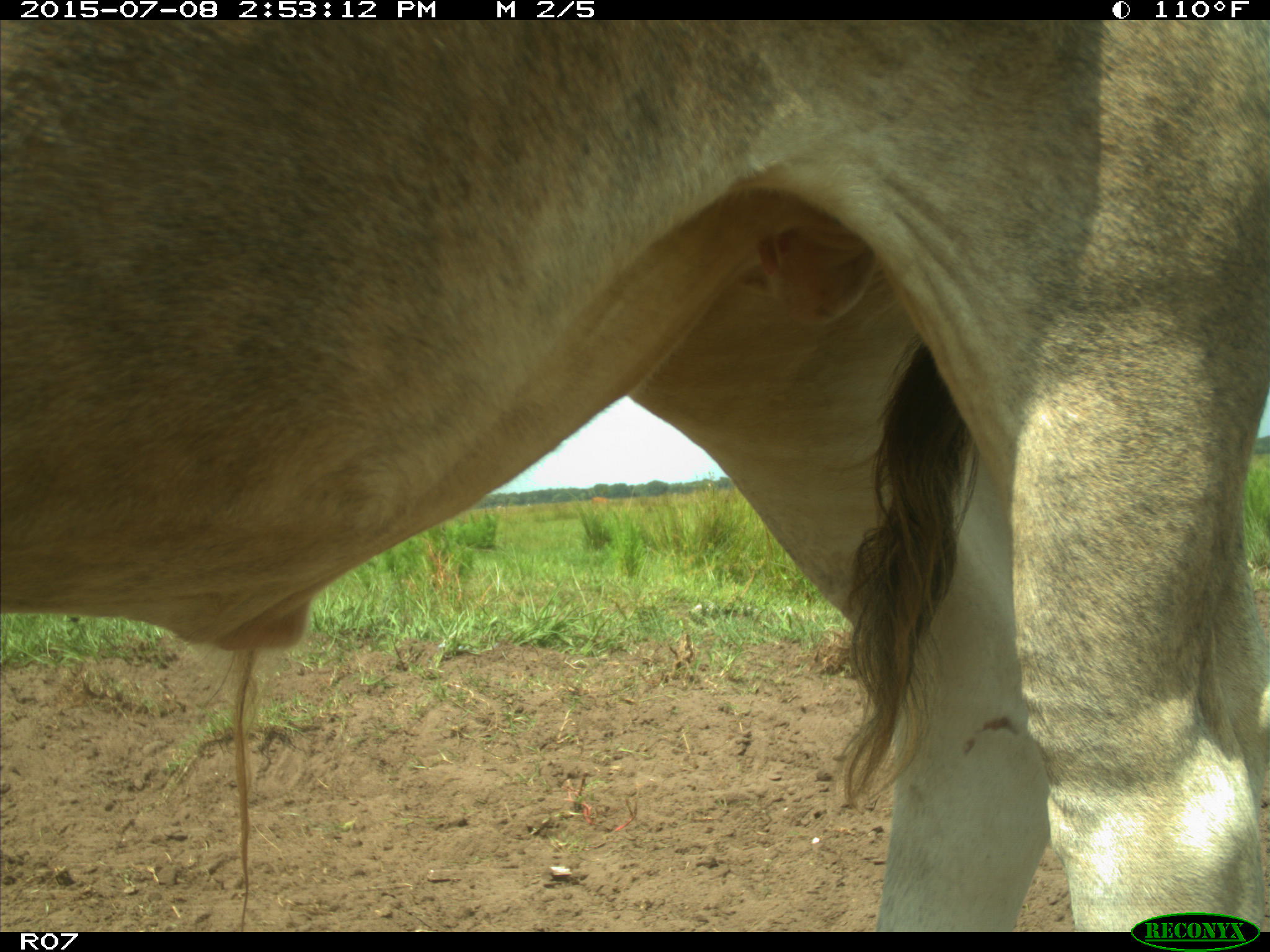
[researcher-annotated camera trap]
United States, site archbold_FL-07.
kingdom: Animalia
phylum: Chordata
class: Mammalia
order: Artiodactyla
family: Bovidae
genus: Bos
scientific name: Bos taurus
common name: domestic cow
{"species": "Bos taurus (domestic cow)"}